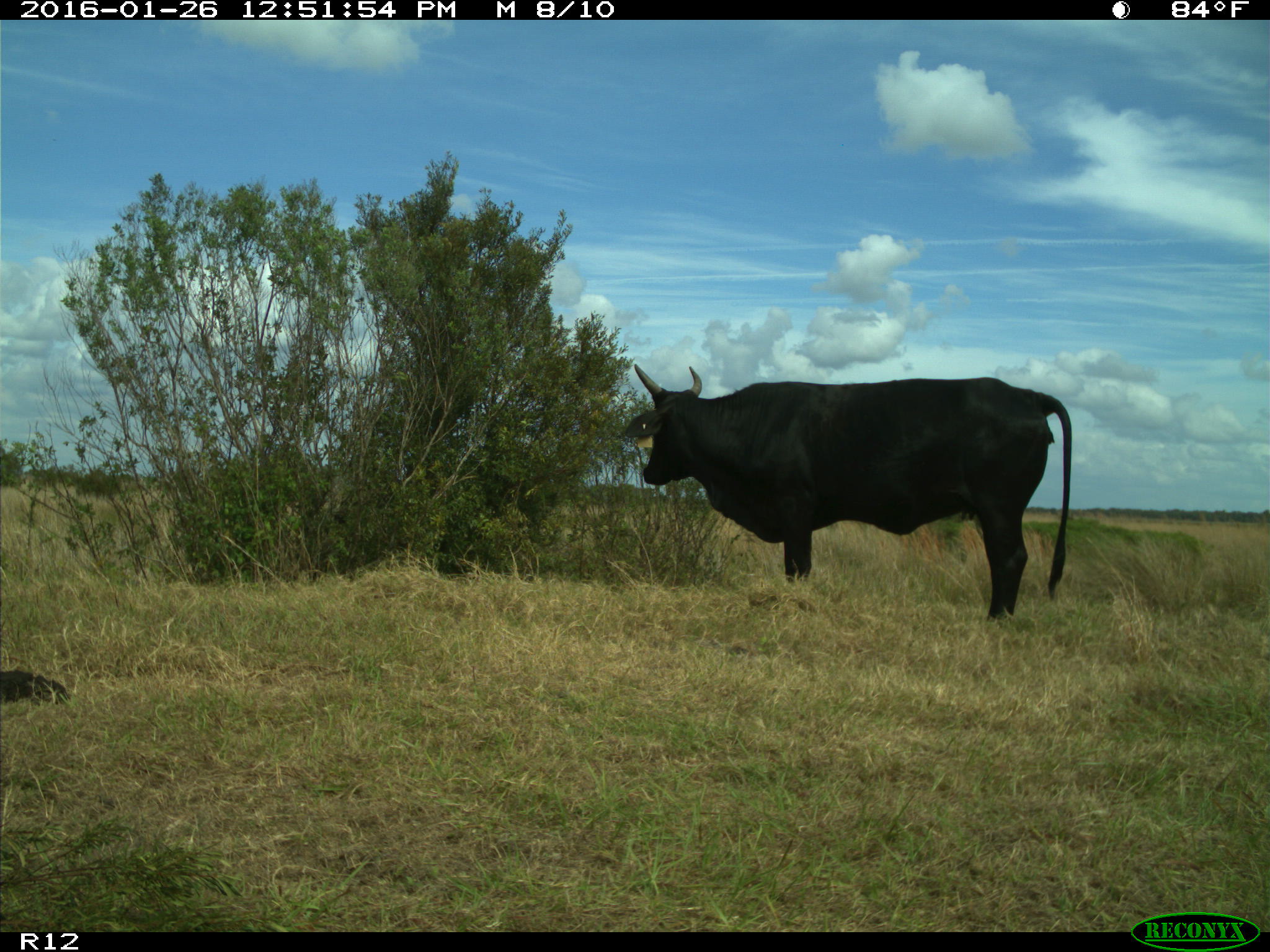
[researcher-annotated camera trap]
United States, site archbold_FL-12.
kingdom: Animalia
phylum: Chordata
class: Mammalia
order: Artiodactyla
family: Bovidae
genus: Bos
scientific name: Bos taurus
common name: domestic cow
Bos taurus (domestic cow).